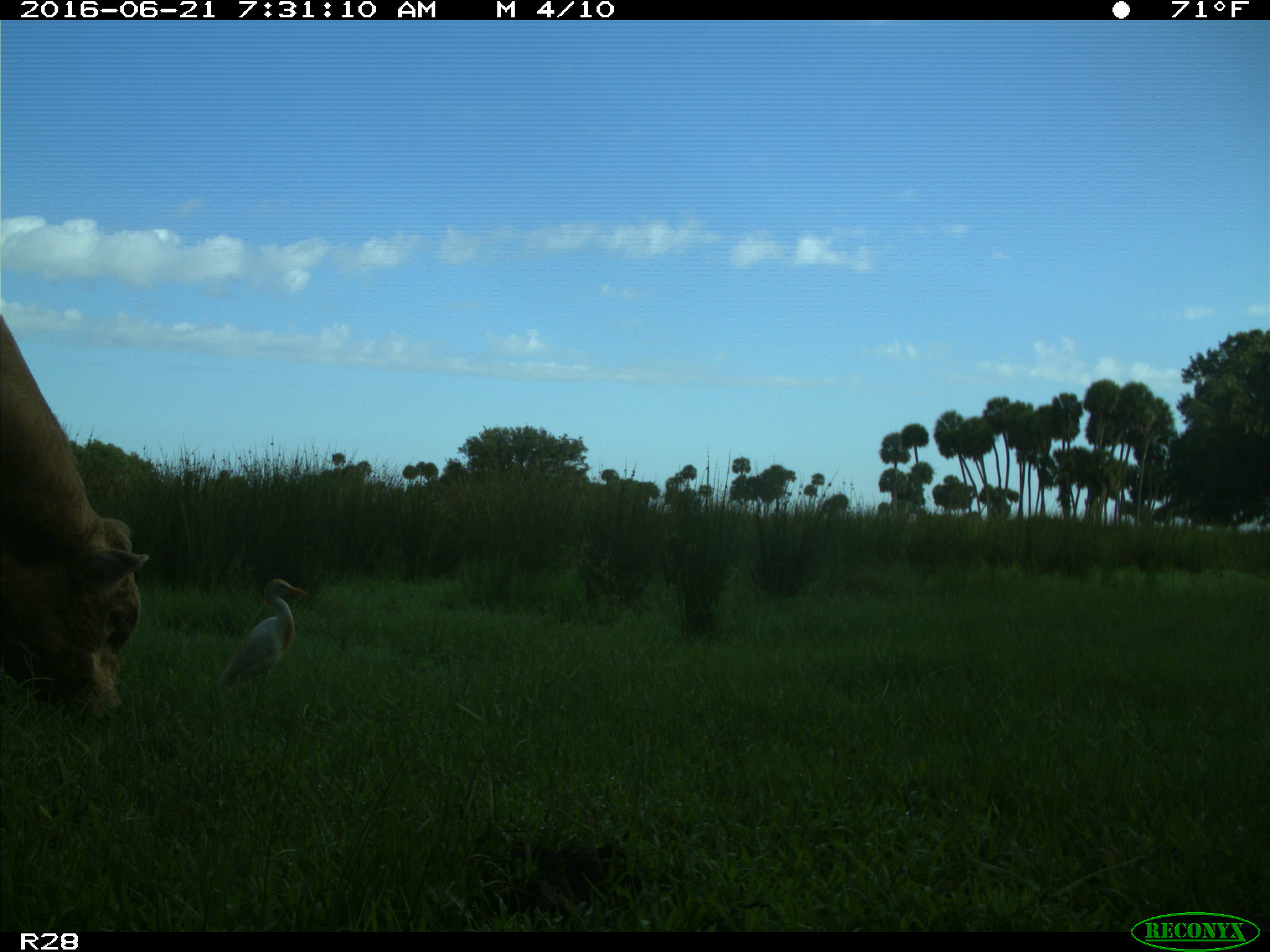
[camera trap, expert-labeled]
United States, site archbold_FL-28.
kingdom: Animalia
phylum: Chordata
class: Mammalia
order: Artiodactyla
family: Bovidae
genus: Bos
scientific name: Bos taurus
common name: domestic cow